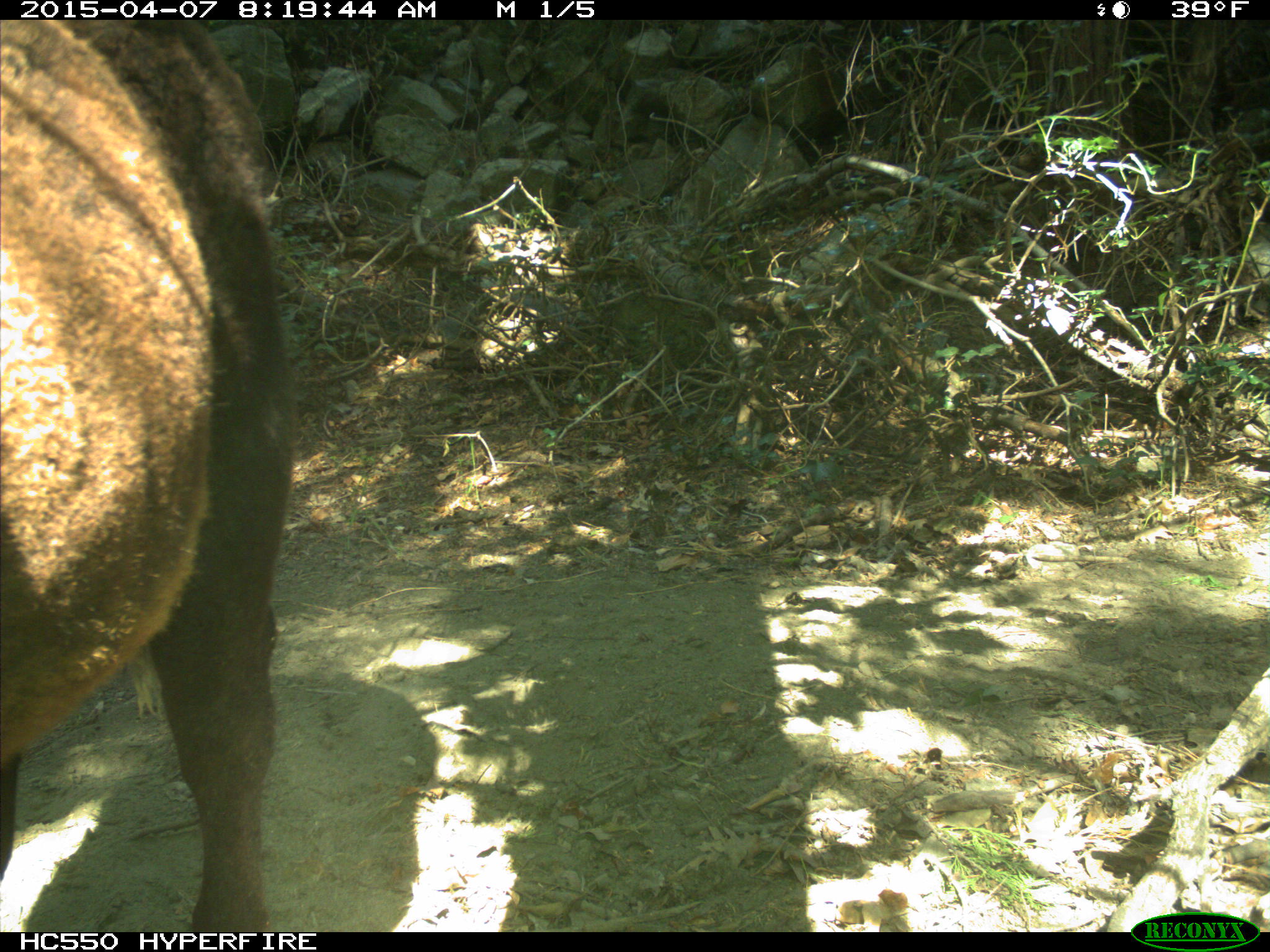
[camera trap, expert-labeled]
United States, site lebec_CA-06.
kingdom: Animalia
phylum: Chordata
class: Mammalia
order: Artiodactyla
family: Bovidae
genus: Bos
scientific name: Bos taurus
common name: domestic cow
Bos taurus (domestic cow).